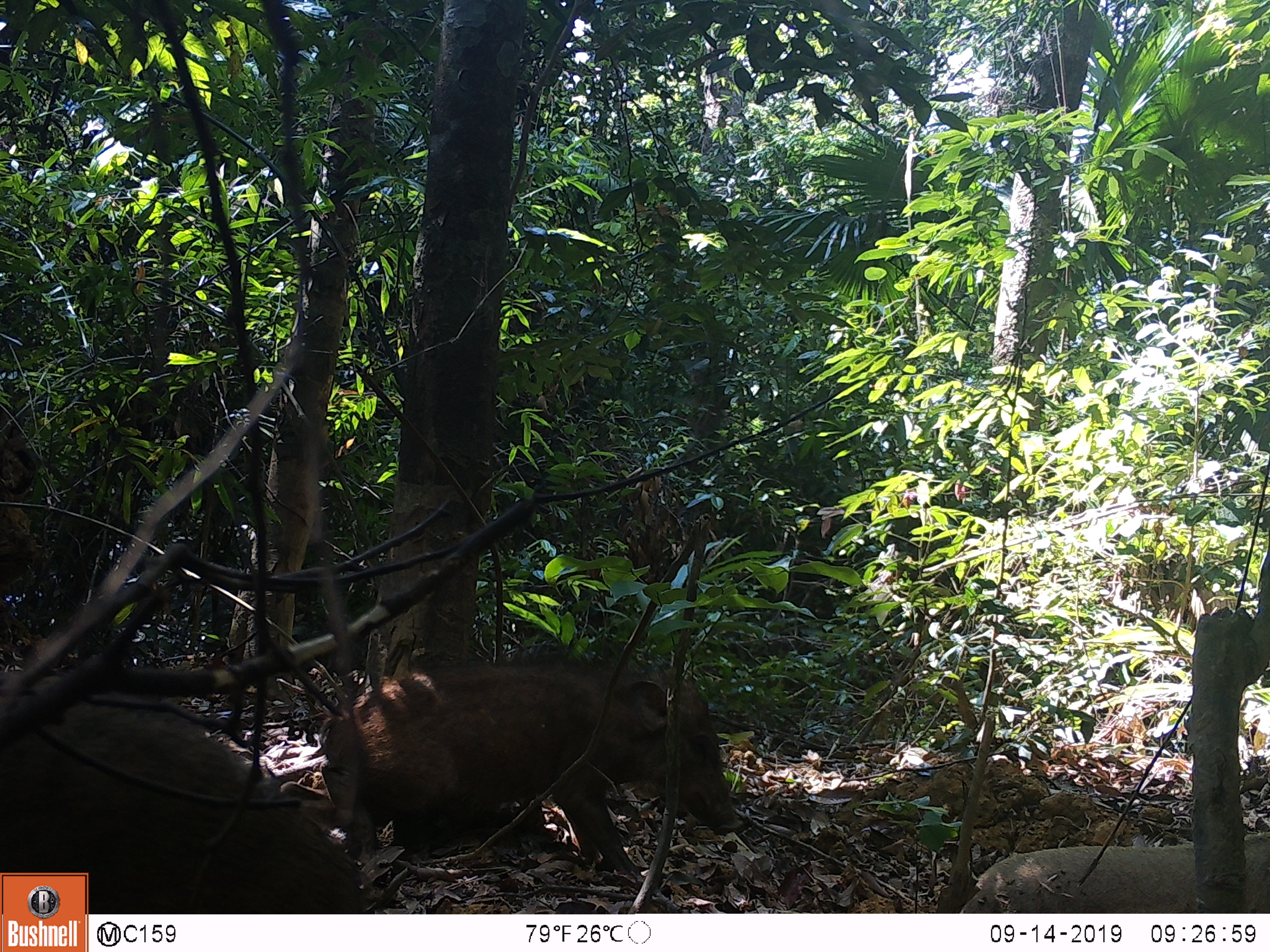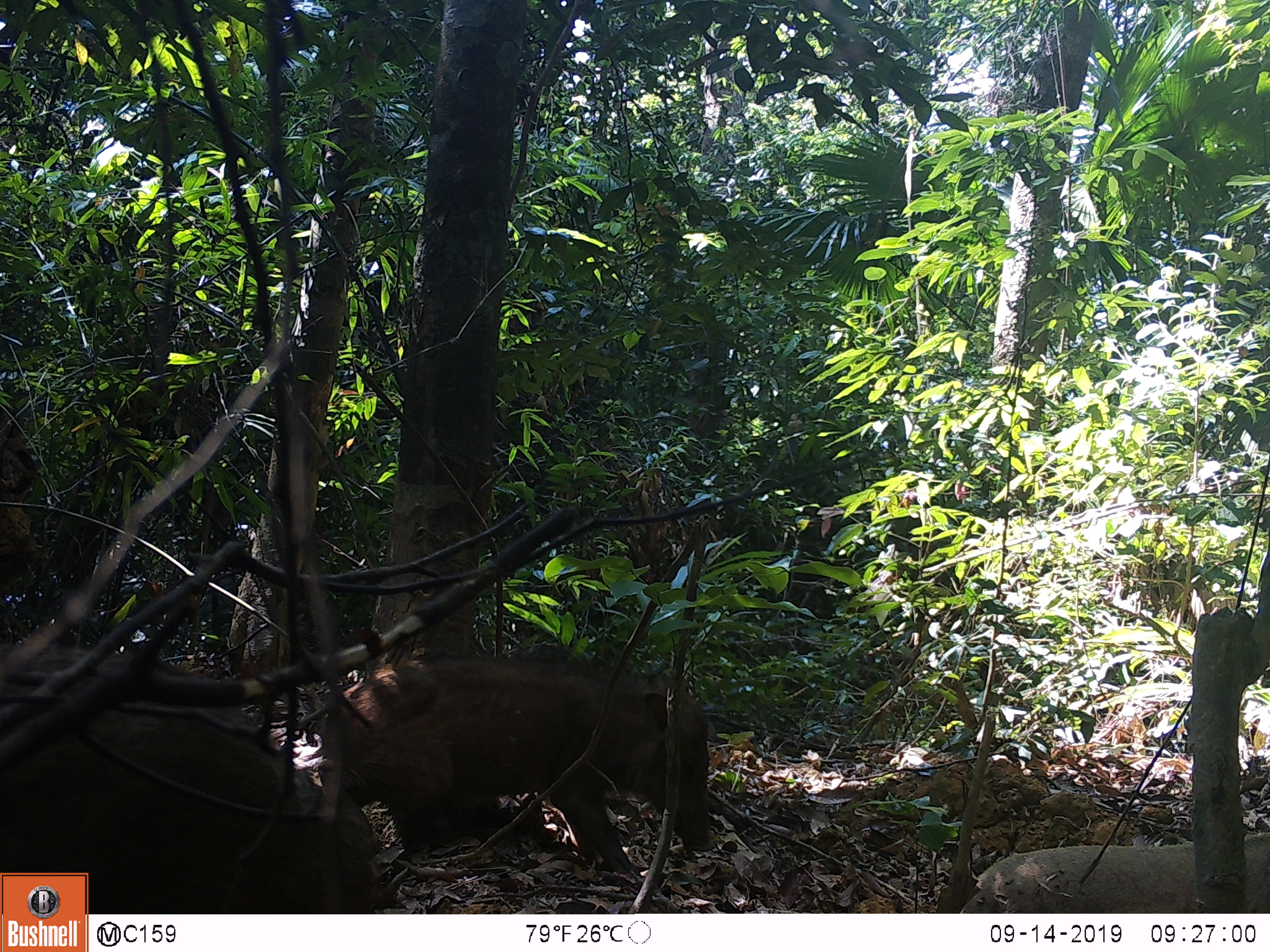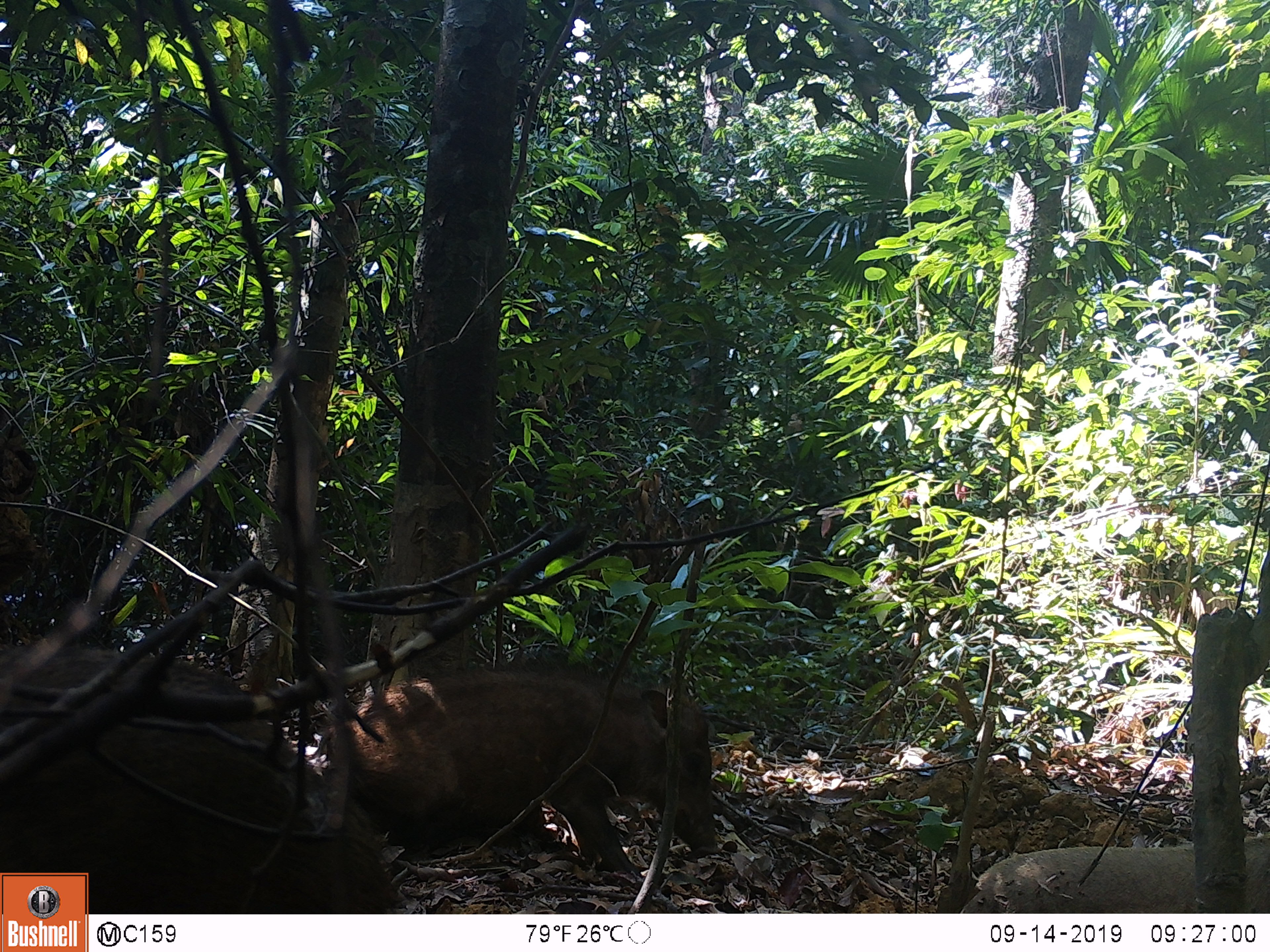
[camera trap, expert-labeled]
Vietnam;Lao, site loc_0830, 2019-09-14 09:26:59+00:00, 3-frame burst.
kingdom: Animalia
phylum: Chordata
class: Mammalia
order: Artiodactyla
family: Suidae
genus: Sus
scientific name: Sus scrofa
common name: eurasian wild pig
Eurasian wild pig (Sus scrofa). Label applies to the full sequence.